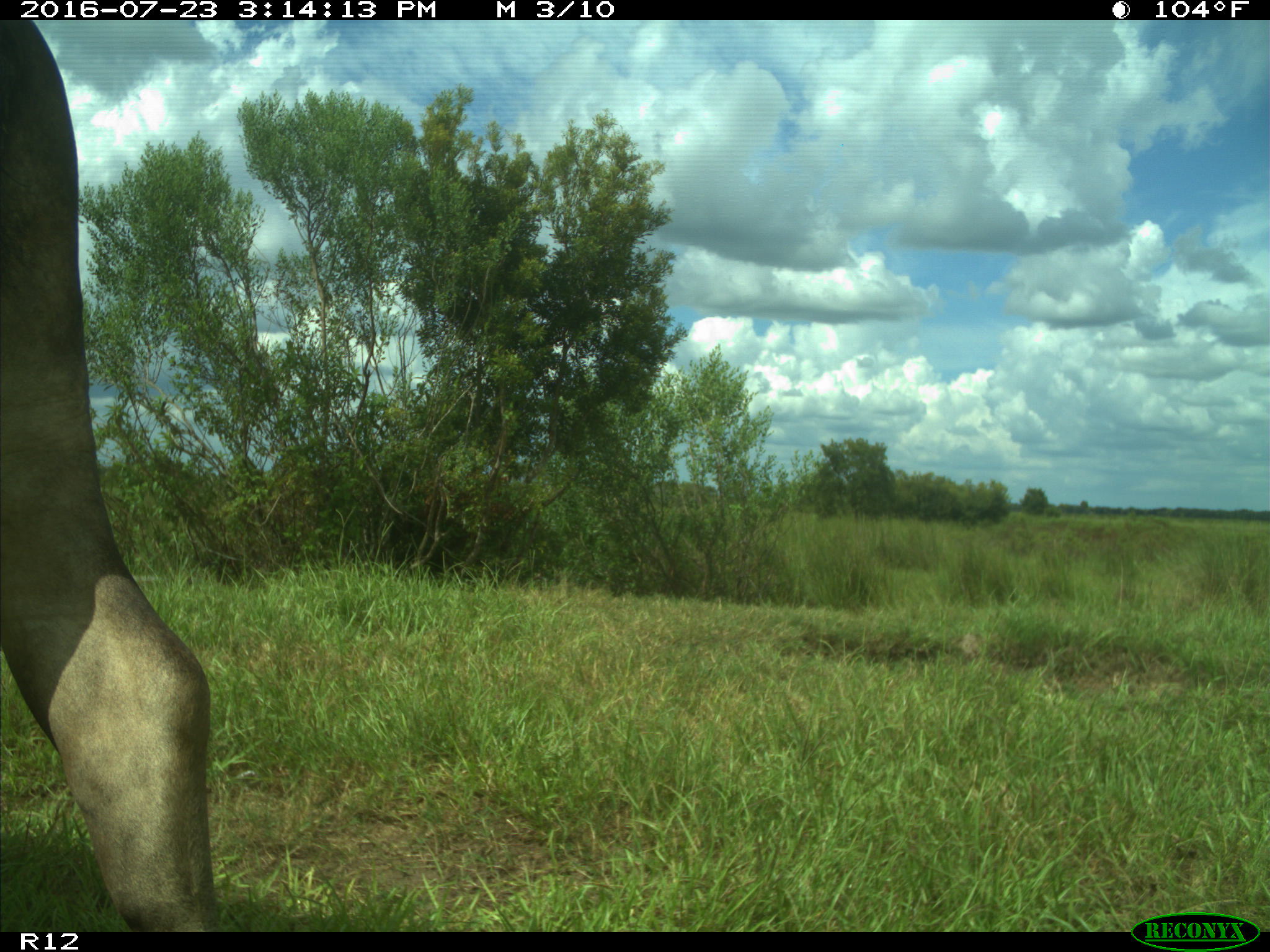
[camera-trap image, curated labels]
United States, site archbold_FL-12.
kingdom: Animalia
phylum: Chordata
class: Mammalia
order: Artiodactyla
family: Bovidae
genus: Bos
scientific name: Bos taurus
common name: domestic cow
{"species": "Bos taurus (domestic cow)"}